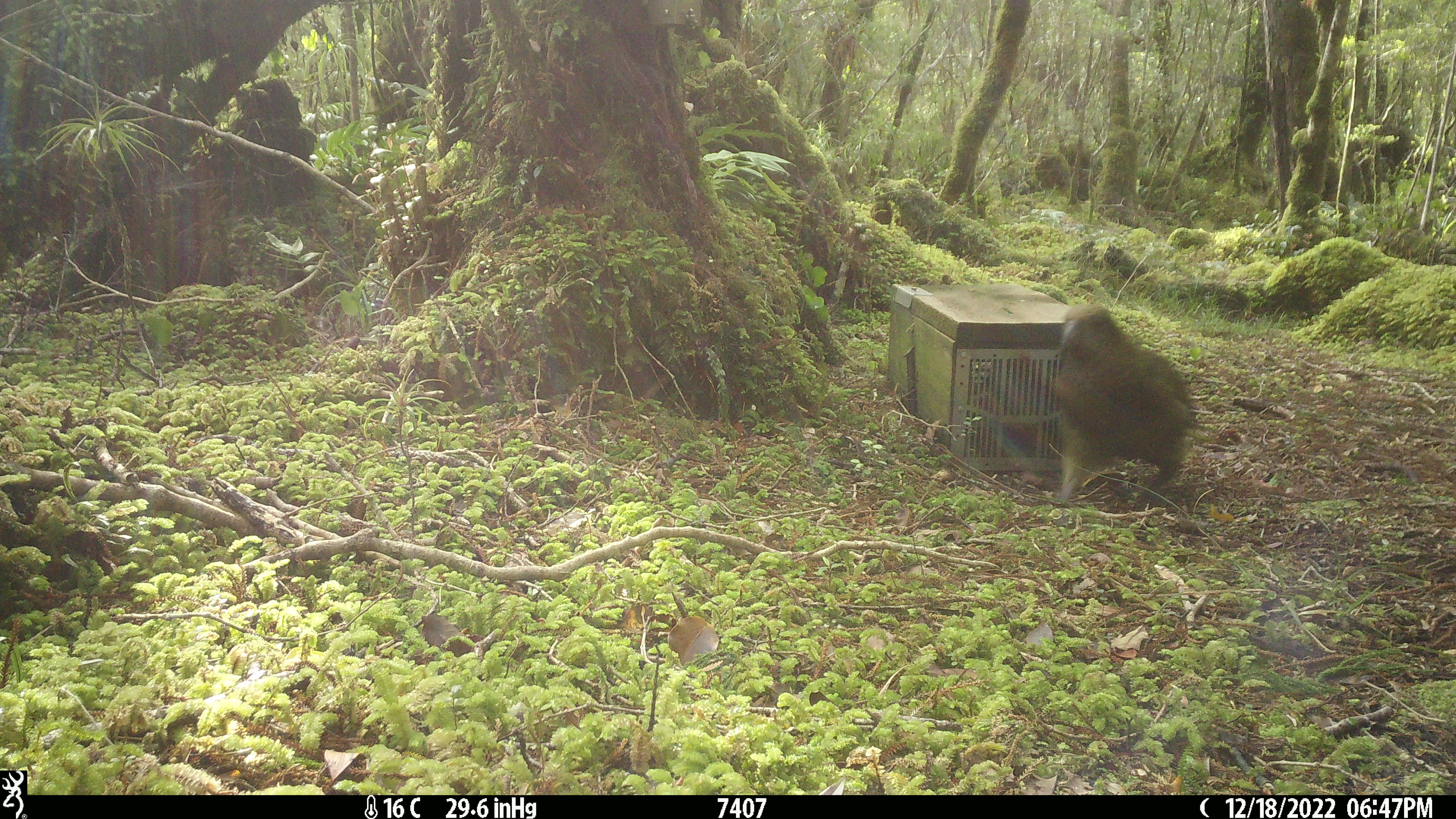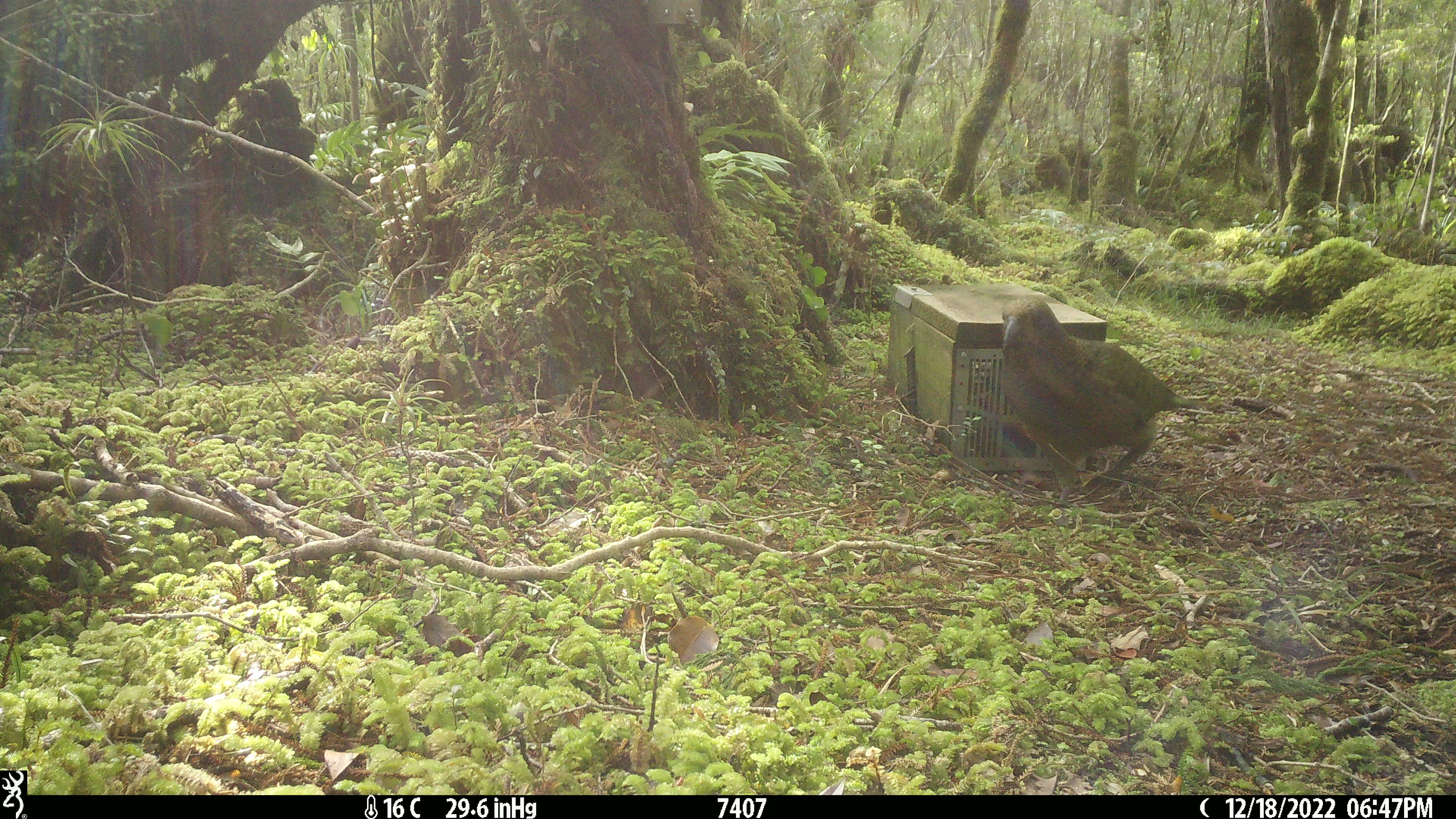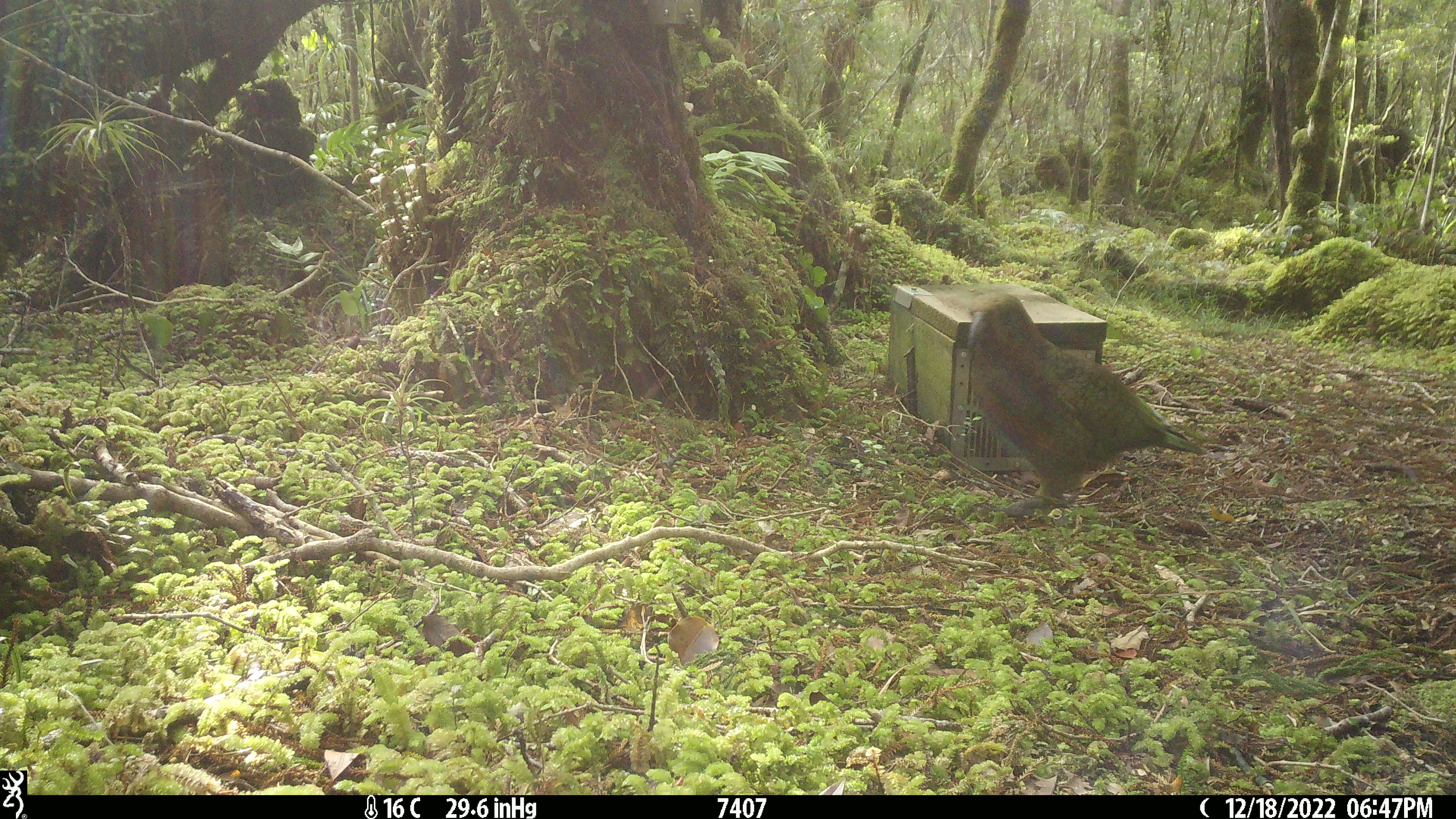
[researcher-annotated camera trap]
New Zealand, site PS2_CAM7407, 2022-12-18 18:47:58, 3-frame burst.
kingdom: Animalia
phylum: Chordata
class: Aves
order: Psittaciformes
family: Strigopidae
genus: Nestor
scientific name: Nestor notabilis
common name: kea